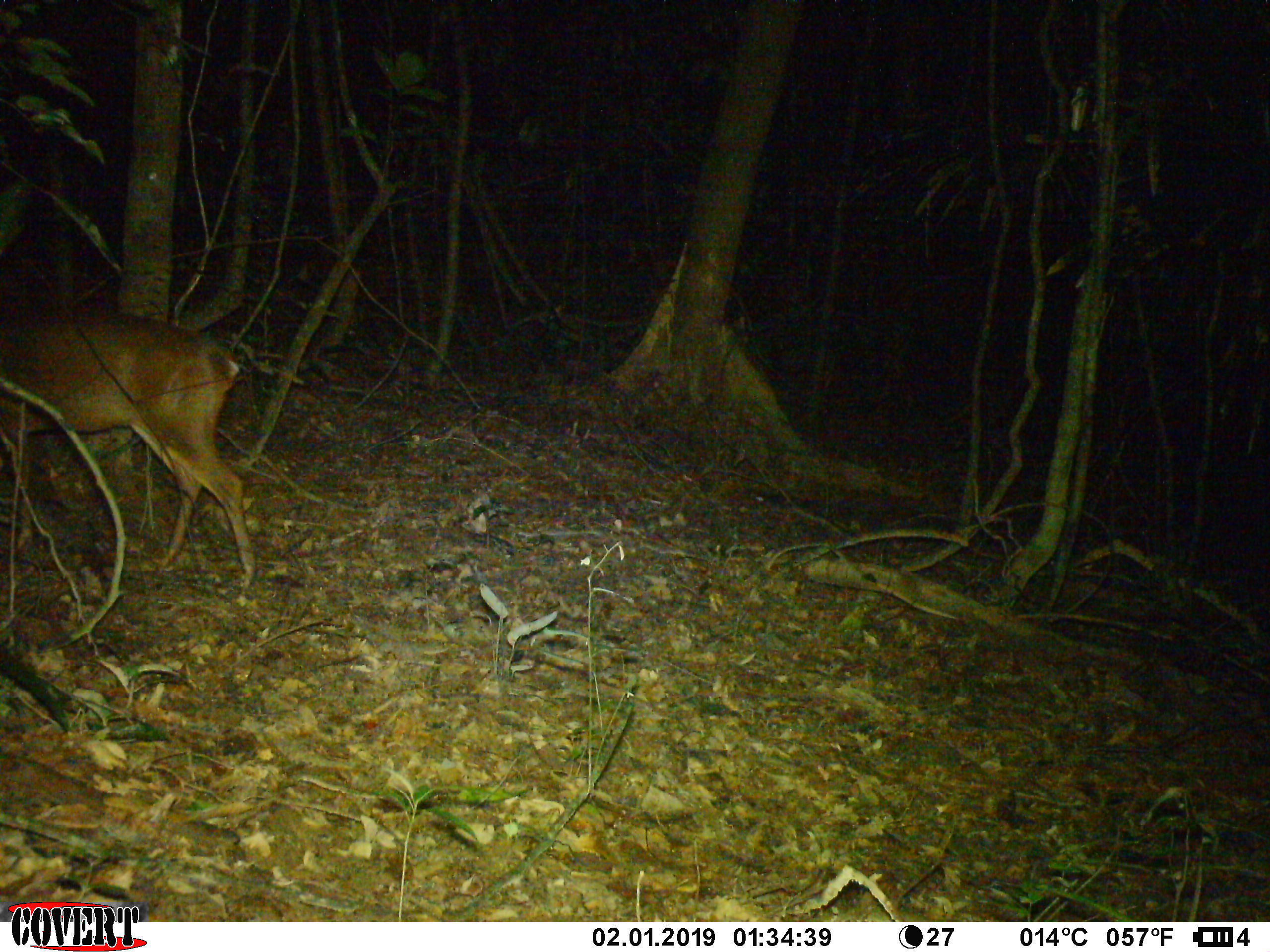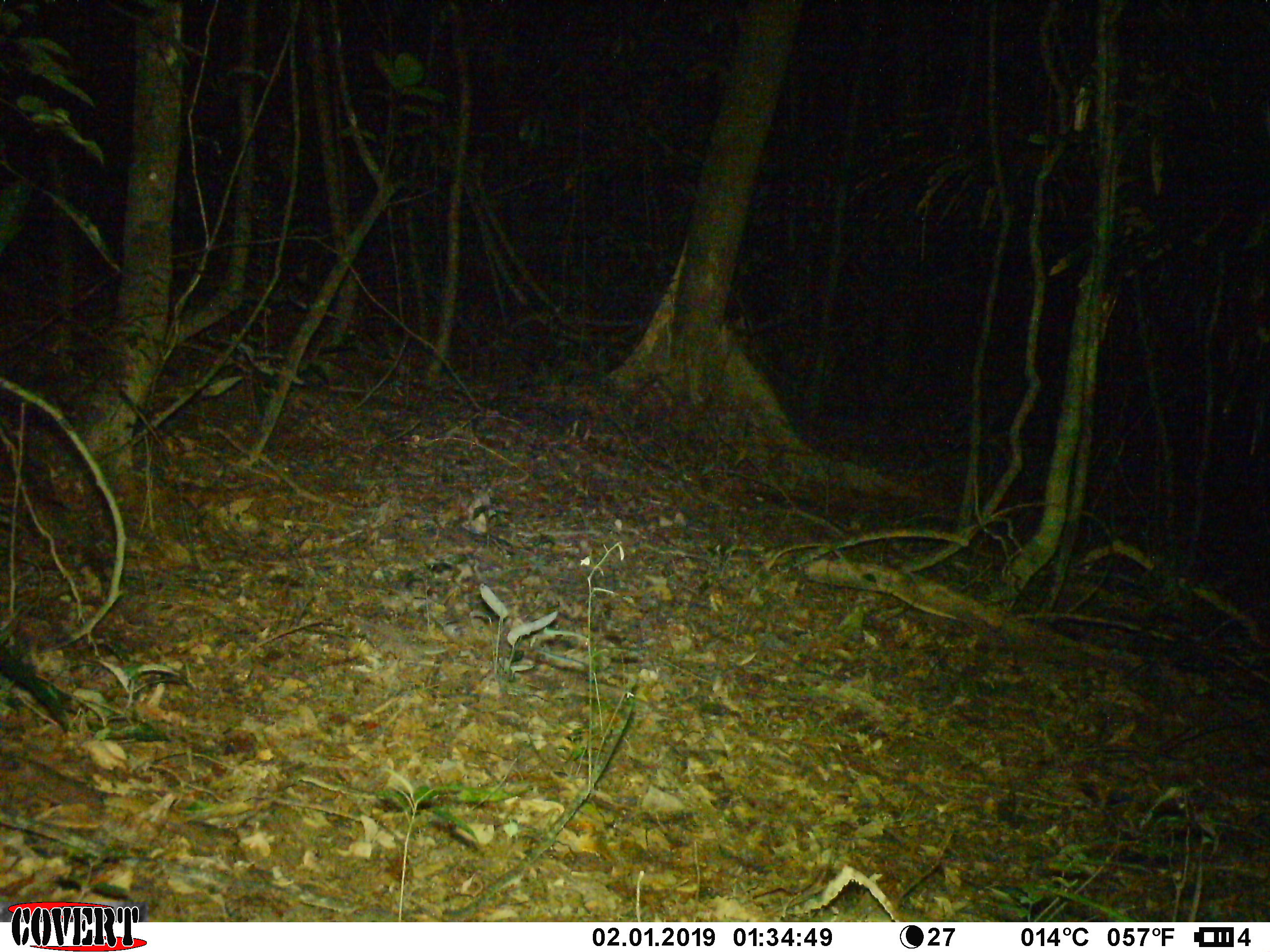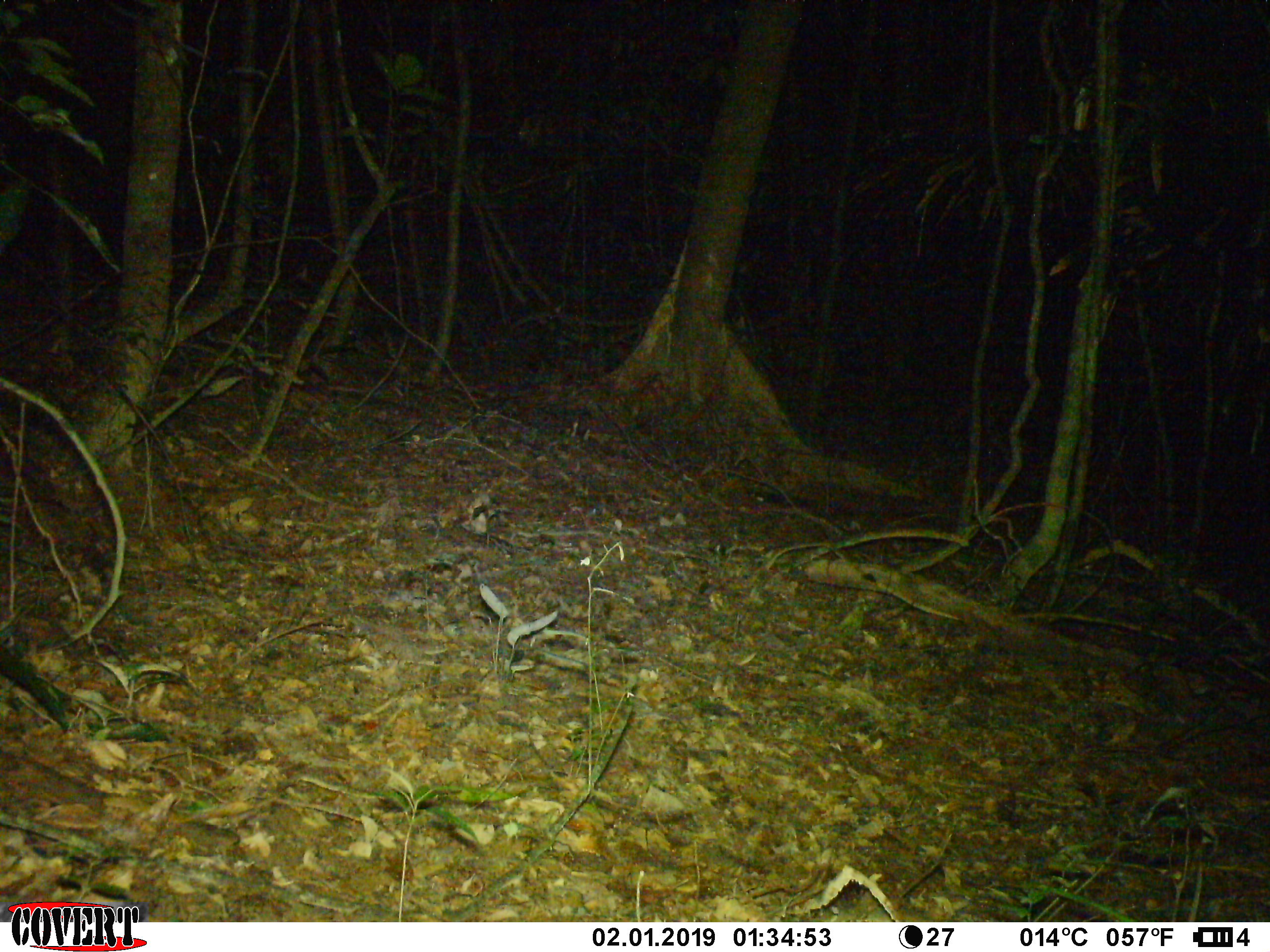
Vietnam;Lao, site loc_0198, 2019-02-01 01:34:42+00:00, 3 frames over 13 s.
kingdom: Animalia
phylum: Chordata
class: Mammalia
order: Artiodactyla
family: Cervidae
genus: Muntiacus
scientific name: Muntiacus vuquangensis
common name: large-antlered muntjac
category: large antlered muntjac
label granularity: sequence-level